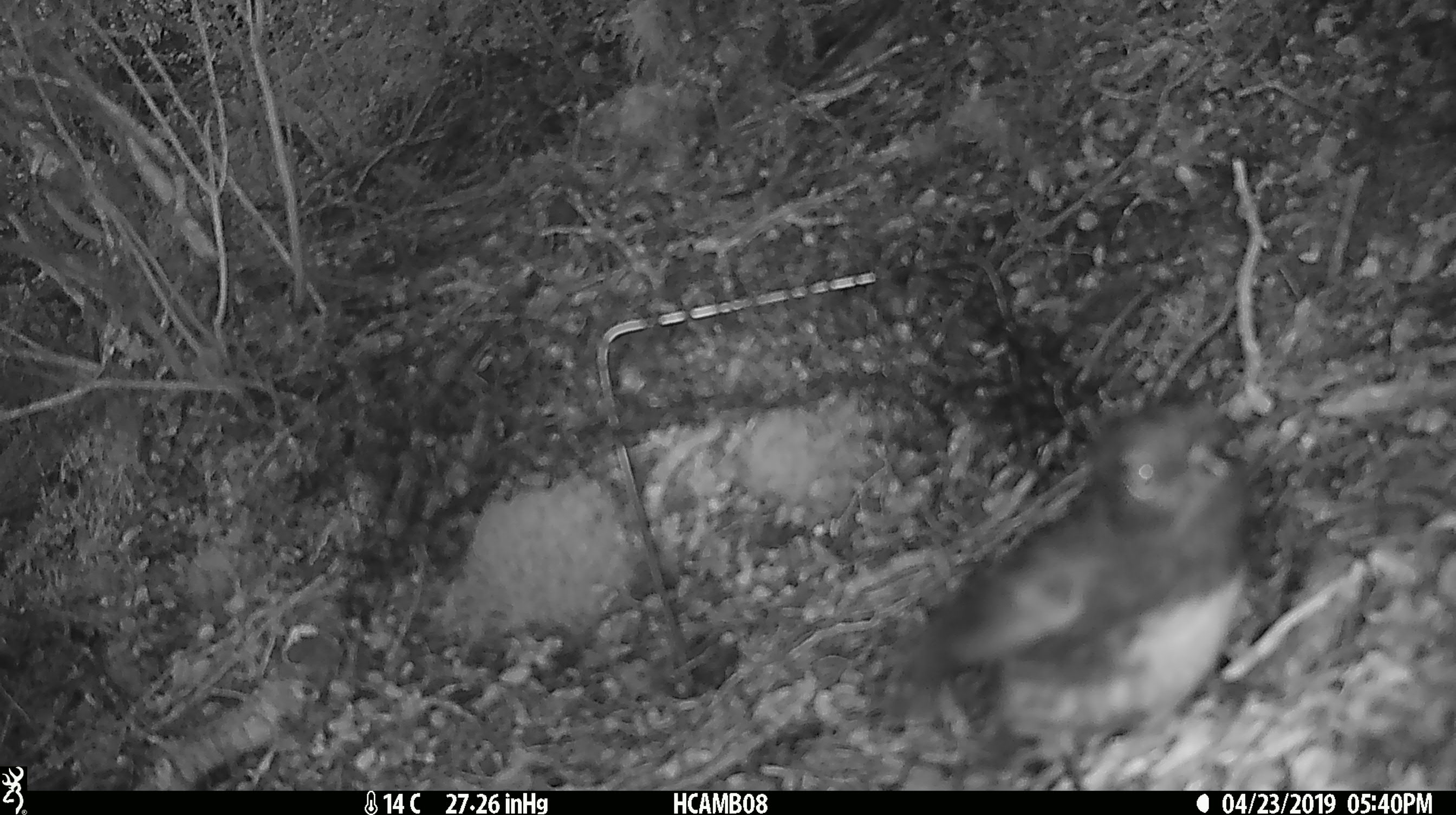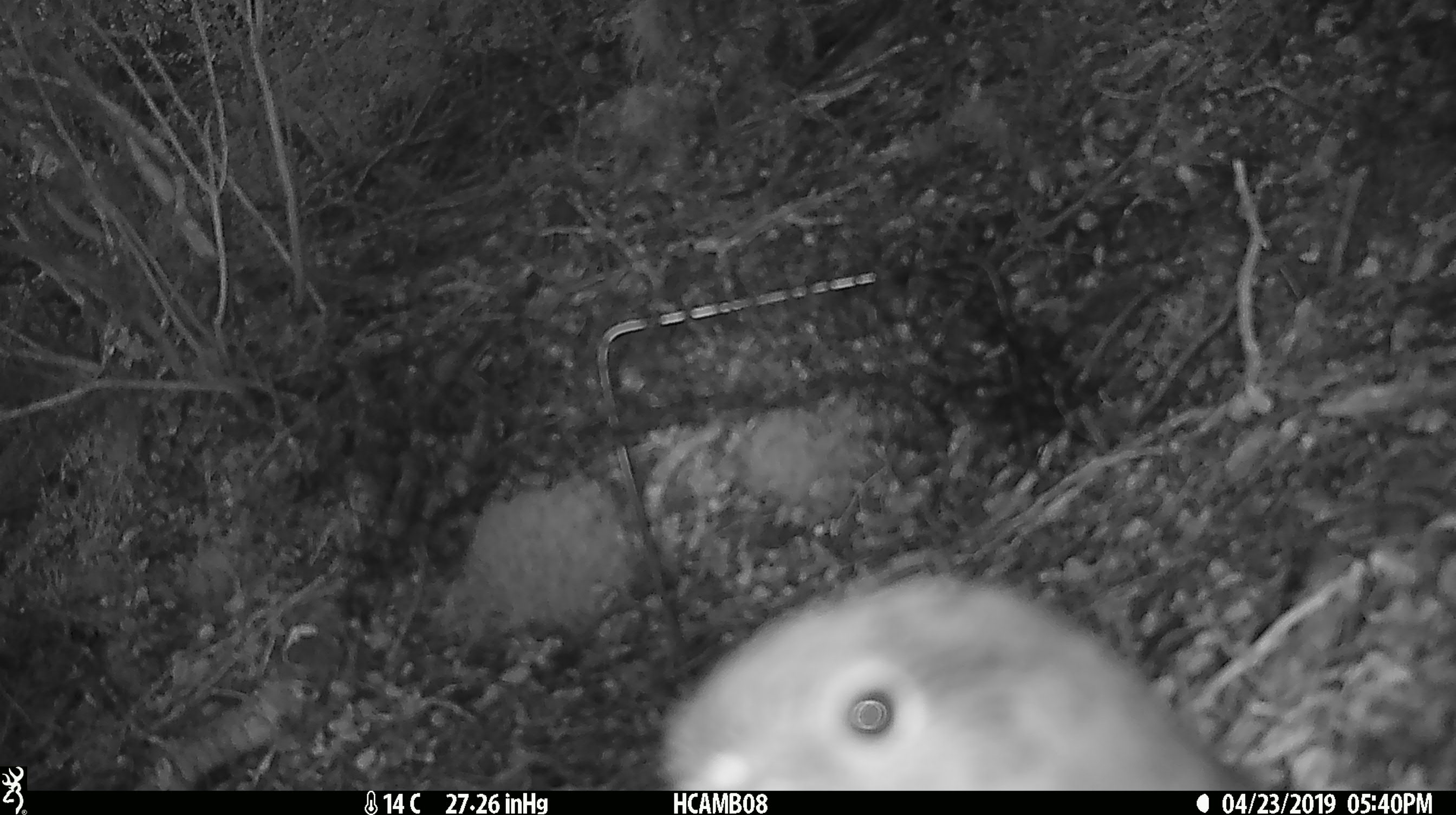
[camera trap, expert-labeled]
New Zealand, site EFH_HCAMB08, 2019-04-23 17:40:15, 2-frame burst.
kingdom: Animalia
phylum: Chordata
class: Aves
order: Passeriformes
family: Petroicidae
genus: Petroica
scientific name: Petroica australis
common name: new zealand robin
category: robin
Robin (new zealand robin) (Petroica australis).